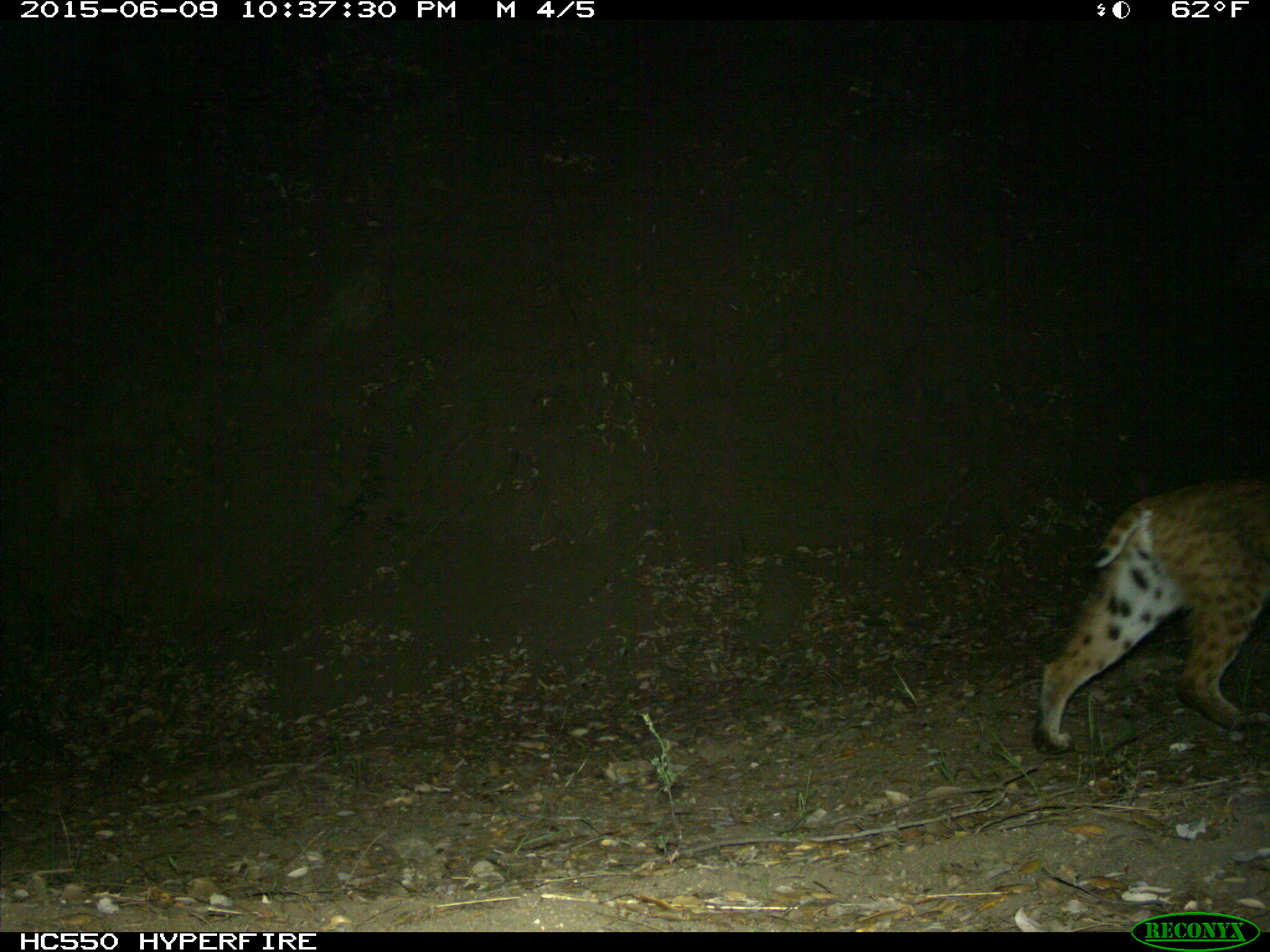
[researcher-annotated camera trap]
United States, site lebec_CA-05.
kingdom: Animalia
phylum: Chordata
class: Mammalia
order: Carnivora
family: Felidae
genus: Lynx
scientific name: Lynx rufus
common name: bobcat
Lynx rufus (bobcat).